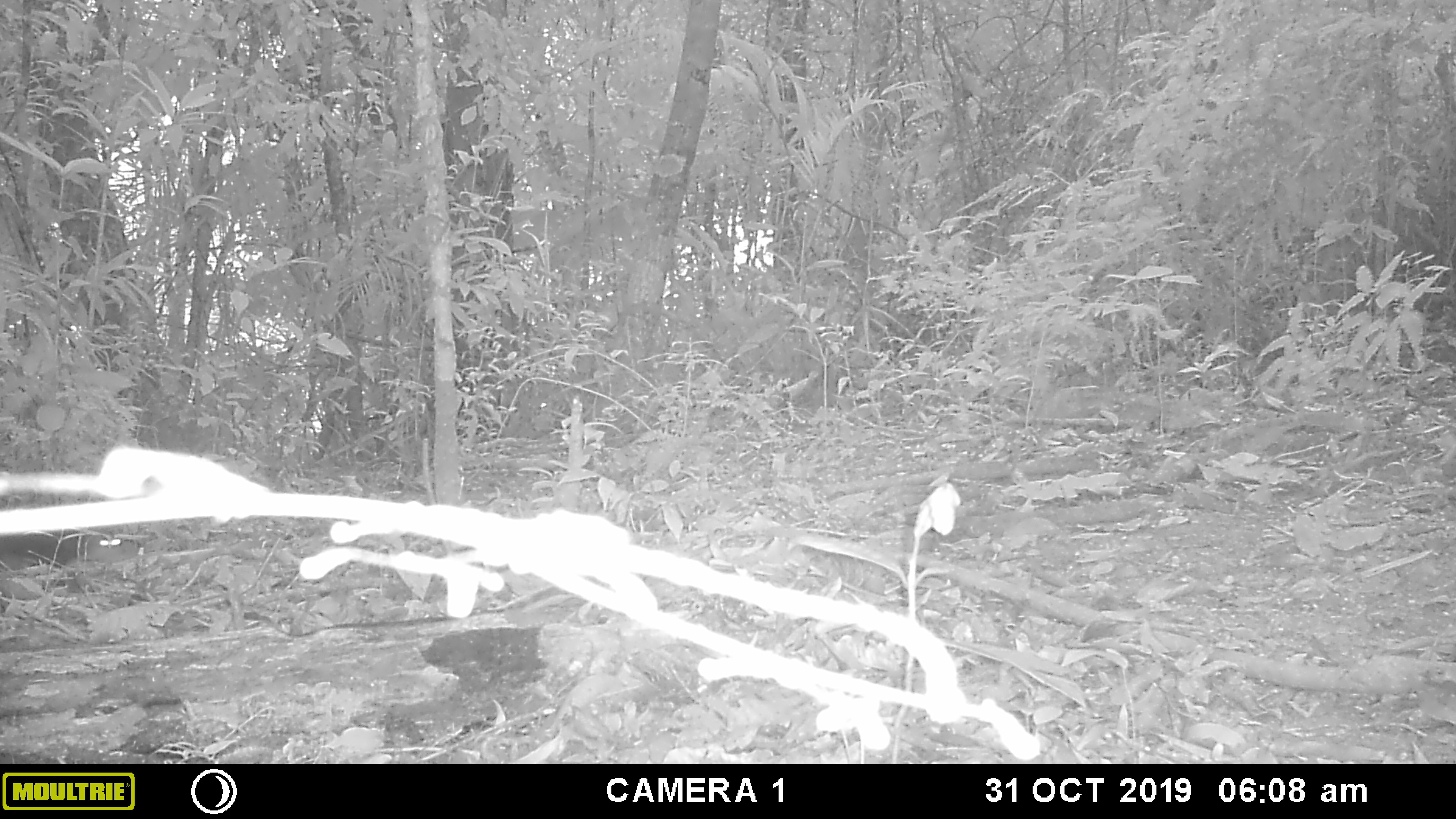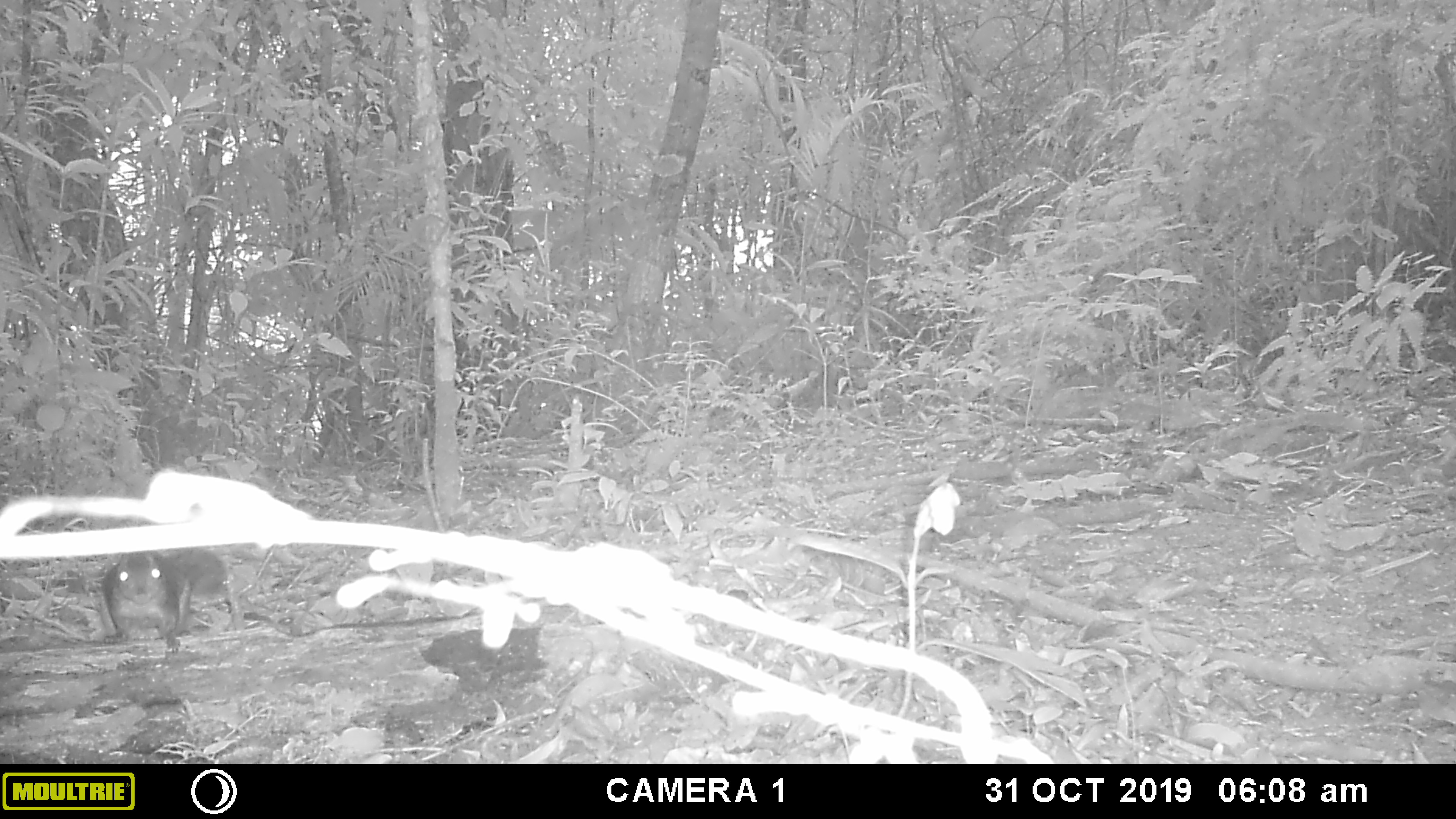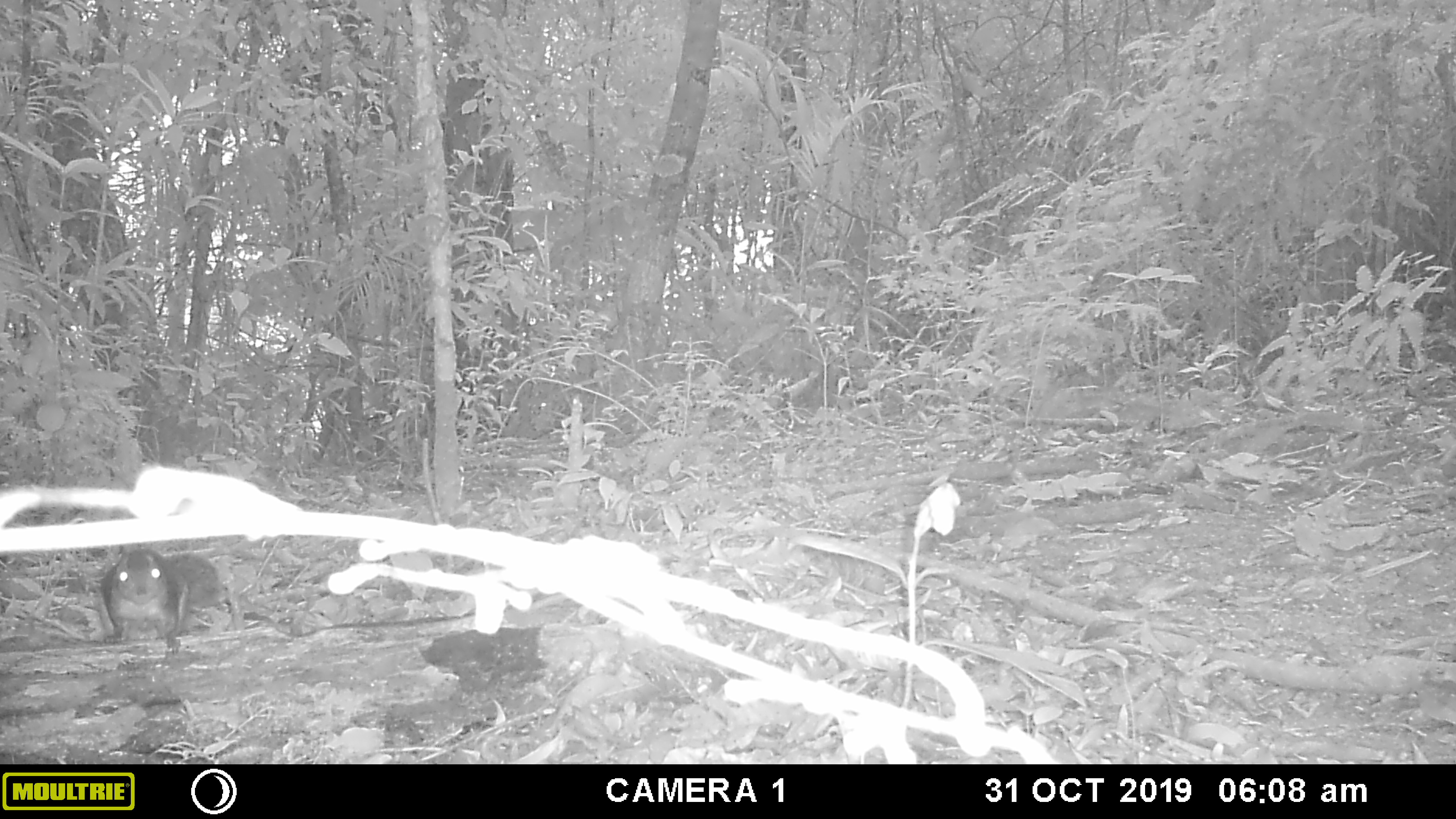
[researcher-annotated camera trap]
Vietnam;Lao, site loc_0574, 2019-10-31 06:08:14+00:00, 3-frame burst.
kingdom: Animalia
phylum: Chordata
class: Mammalia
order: Rodentia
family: Sciuridae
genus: Sciurus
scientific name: Sciurus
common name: squirrel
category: unidentified squirrel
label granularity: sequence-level